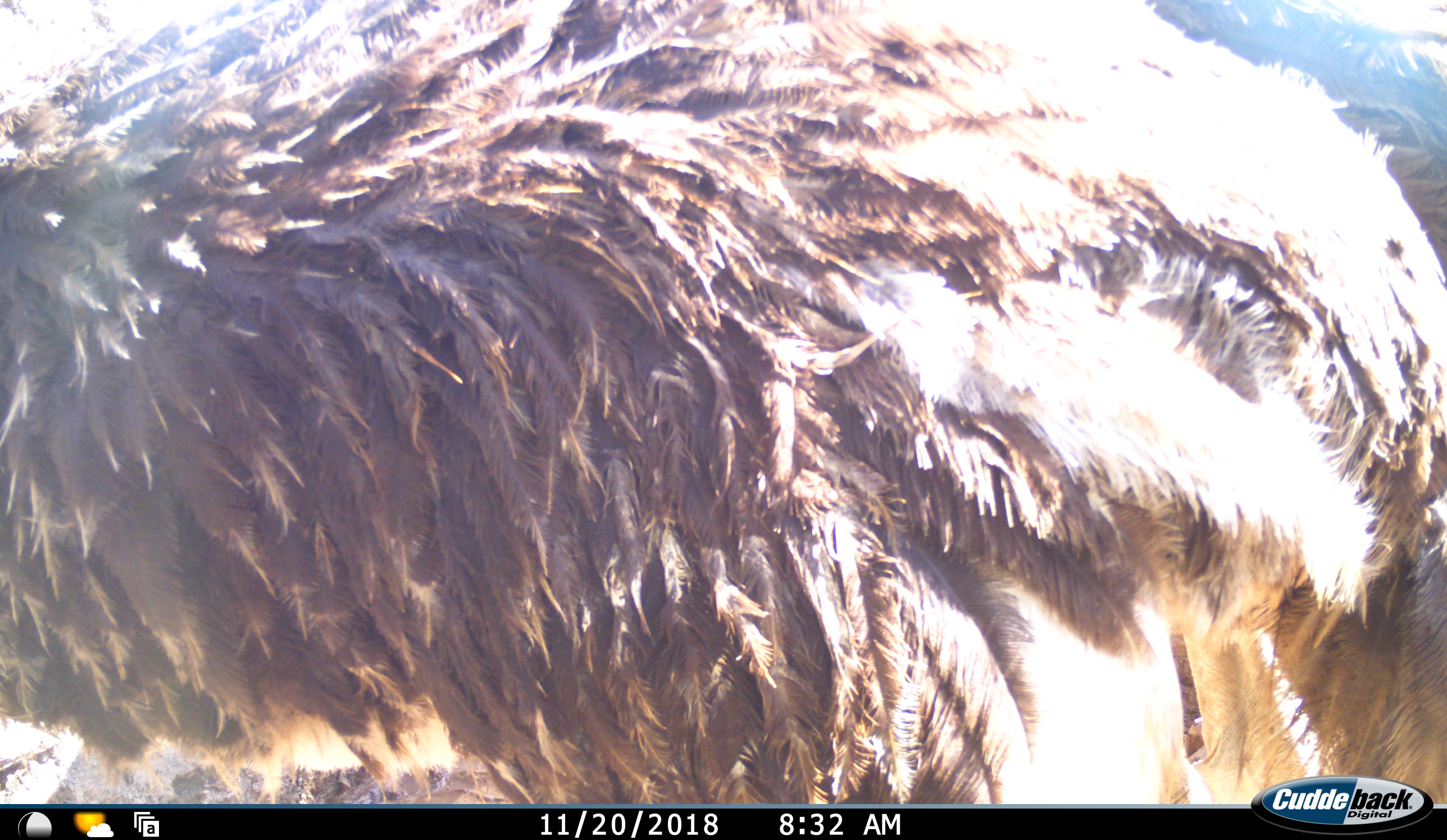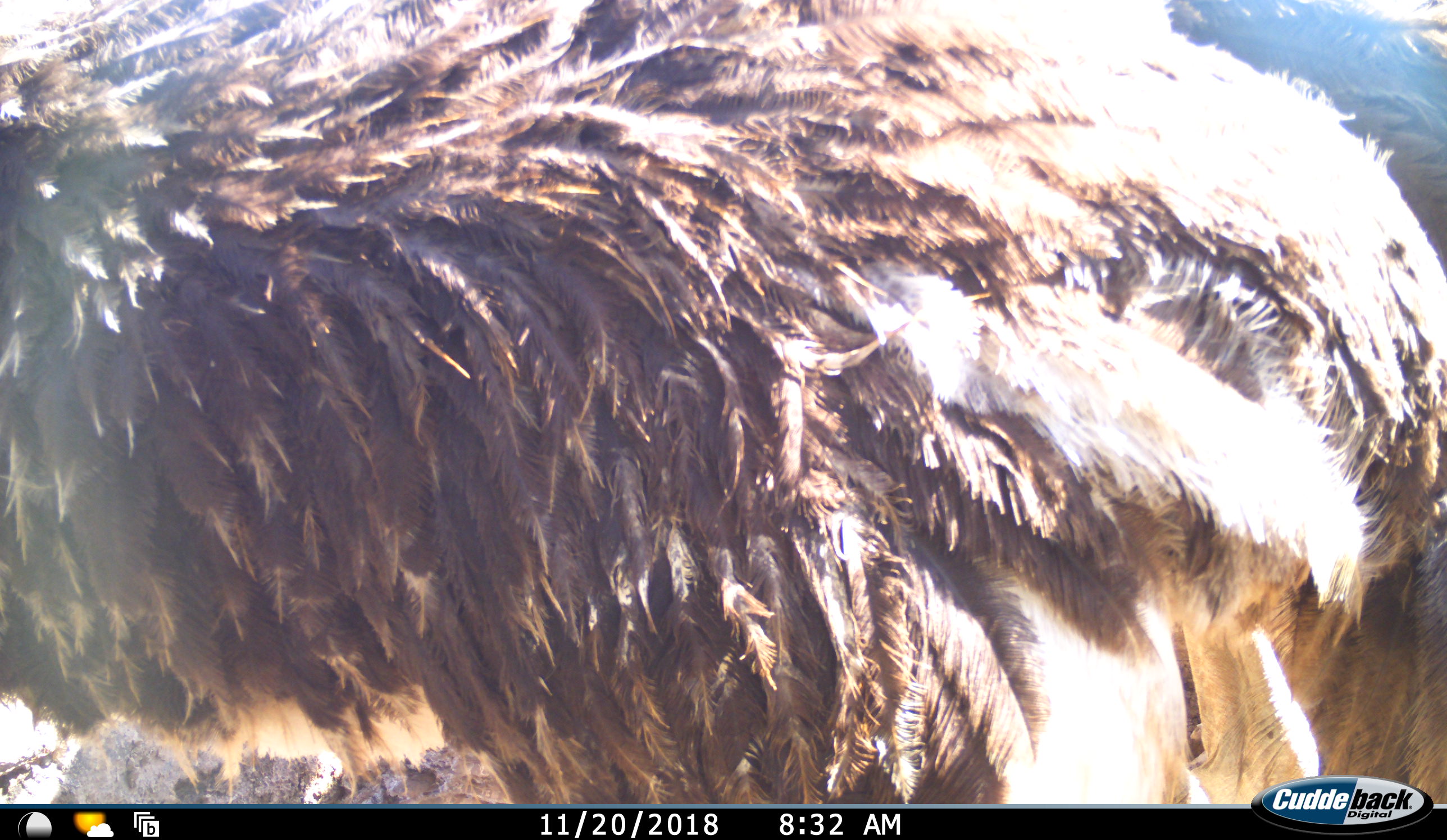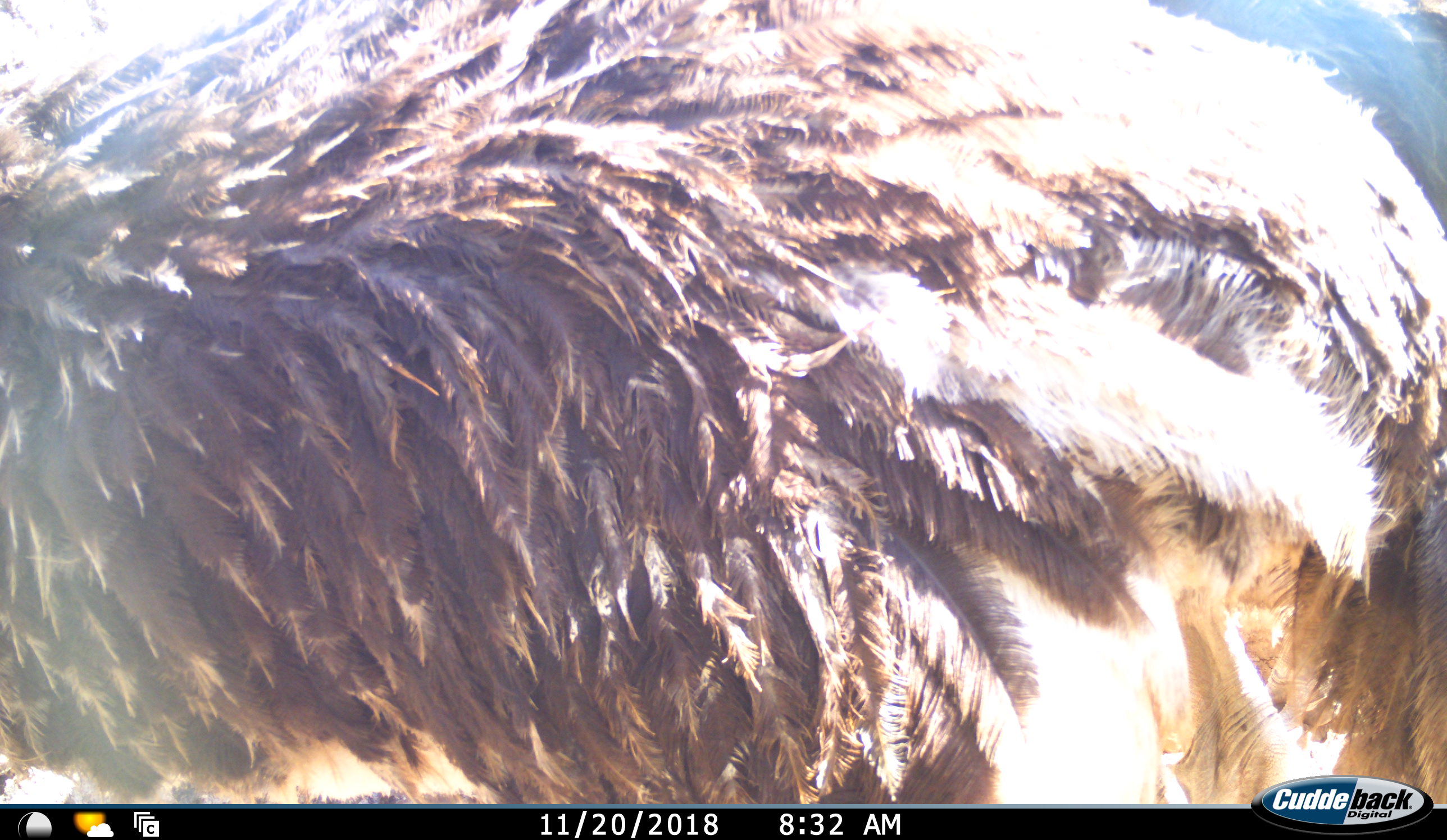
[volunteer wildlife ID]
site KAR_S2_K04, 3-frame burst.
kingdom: Animalia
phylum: Chordata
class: Aves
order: Struthioniformes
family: Struthionidae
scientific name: Struthionidae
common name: ostrich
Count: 1.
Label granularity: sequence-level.